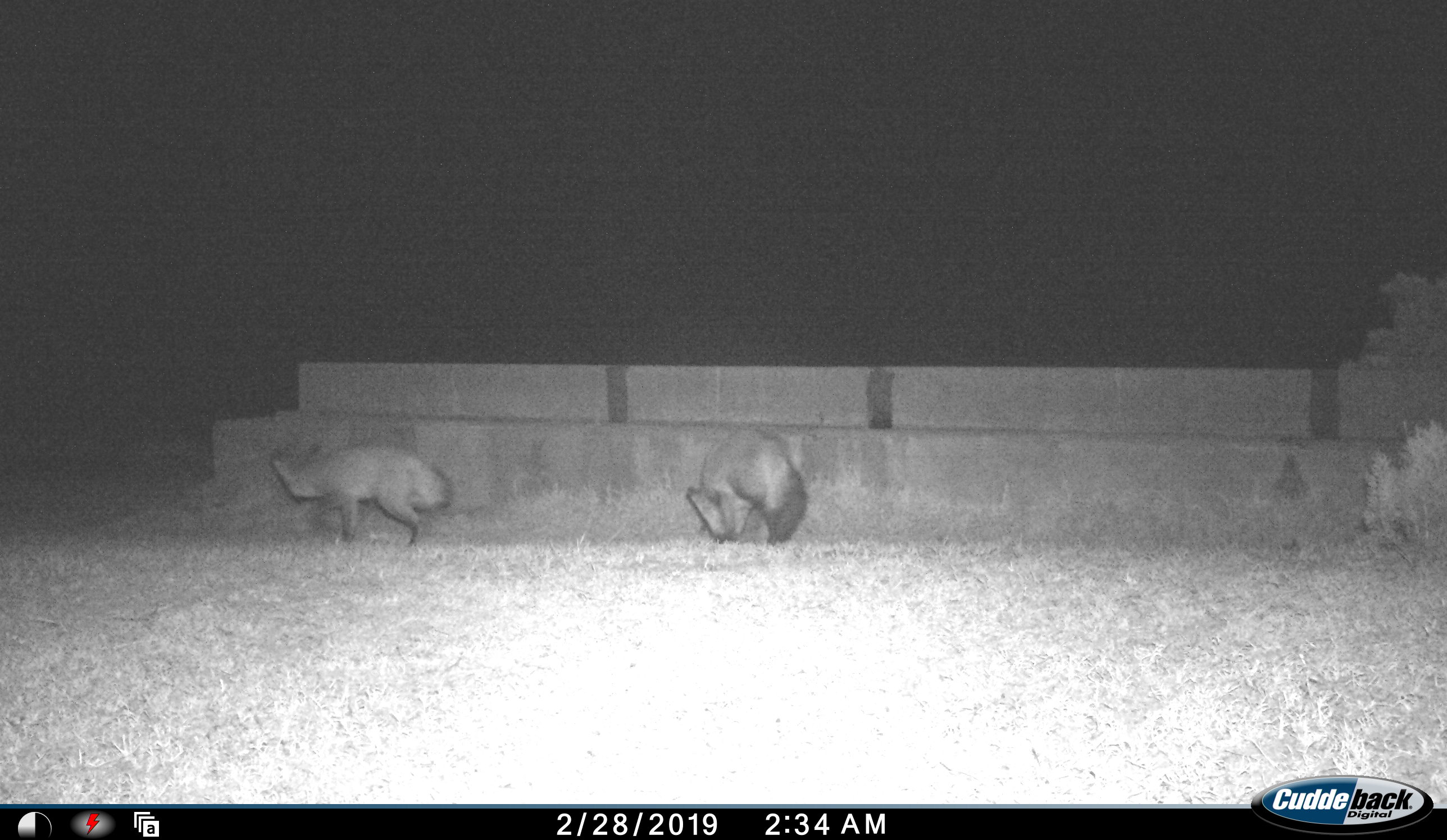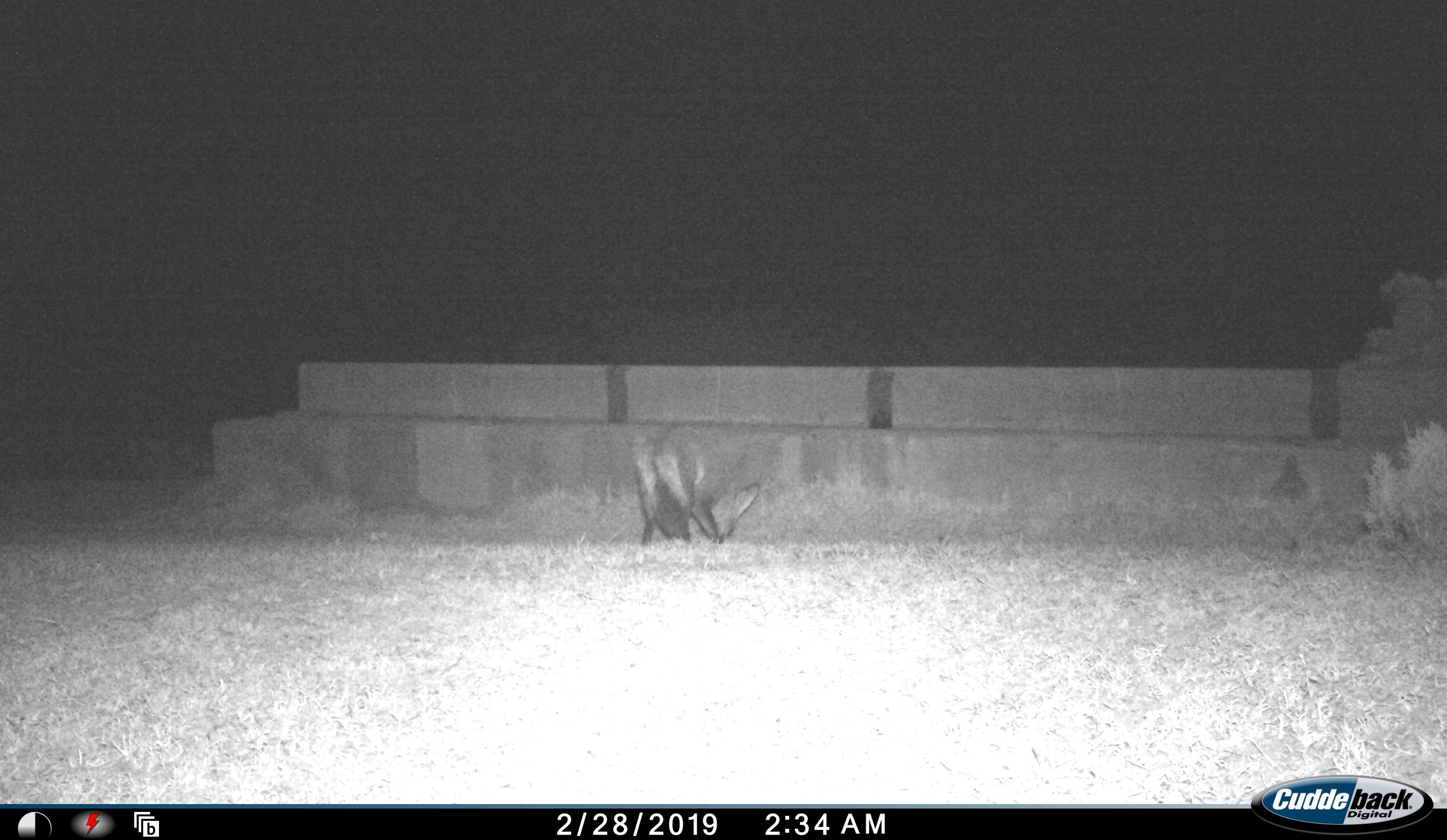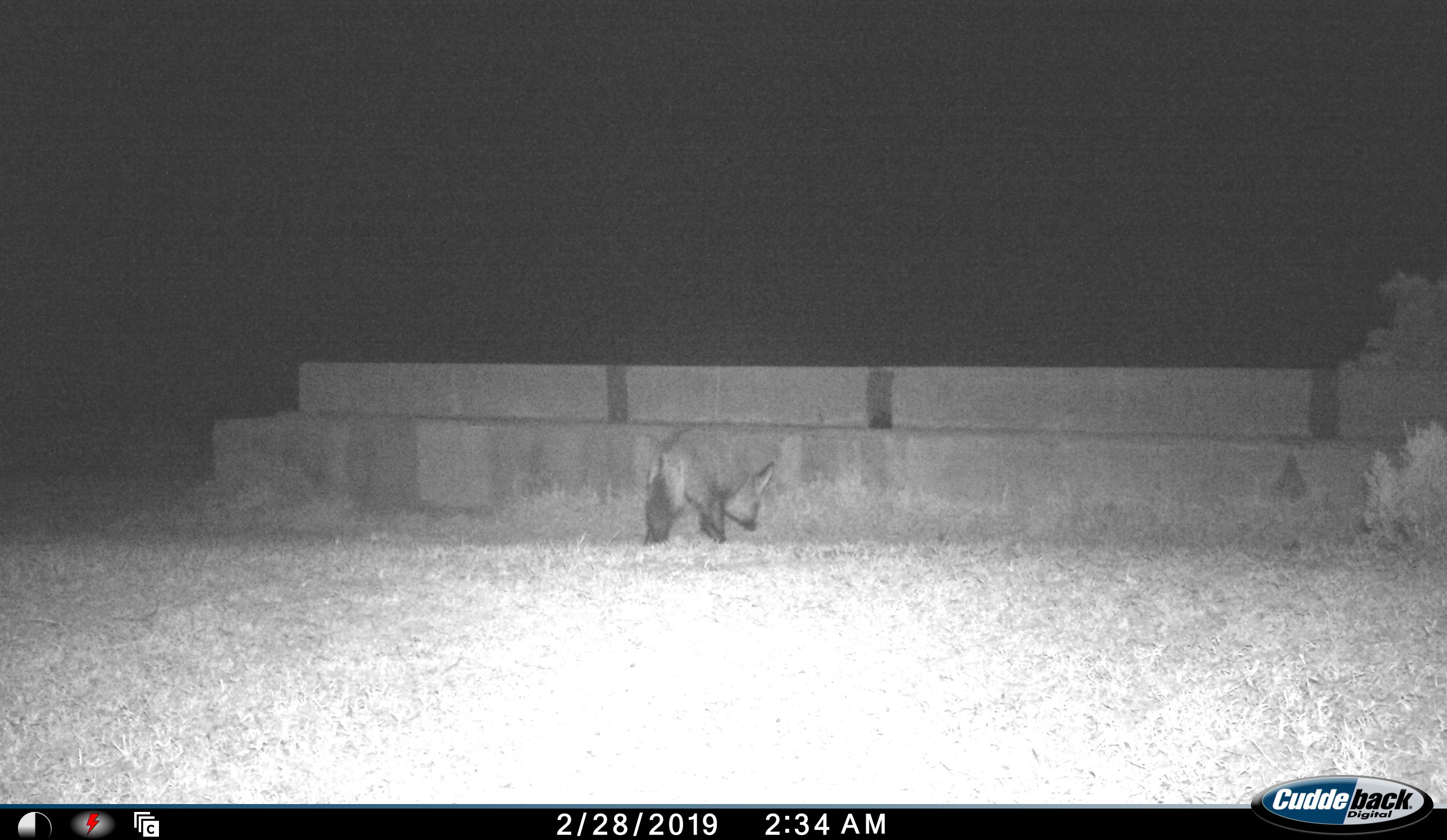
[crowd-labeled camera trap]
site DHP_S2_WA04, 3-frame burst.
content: unidentified animal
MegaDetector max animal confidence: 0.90